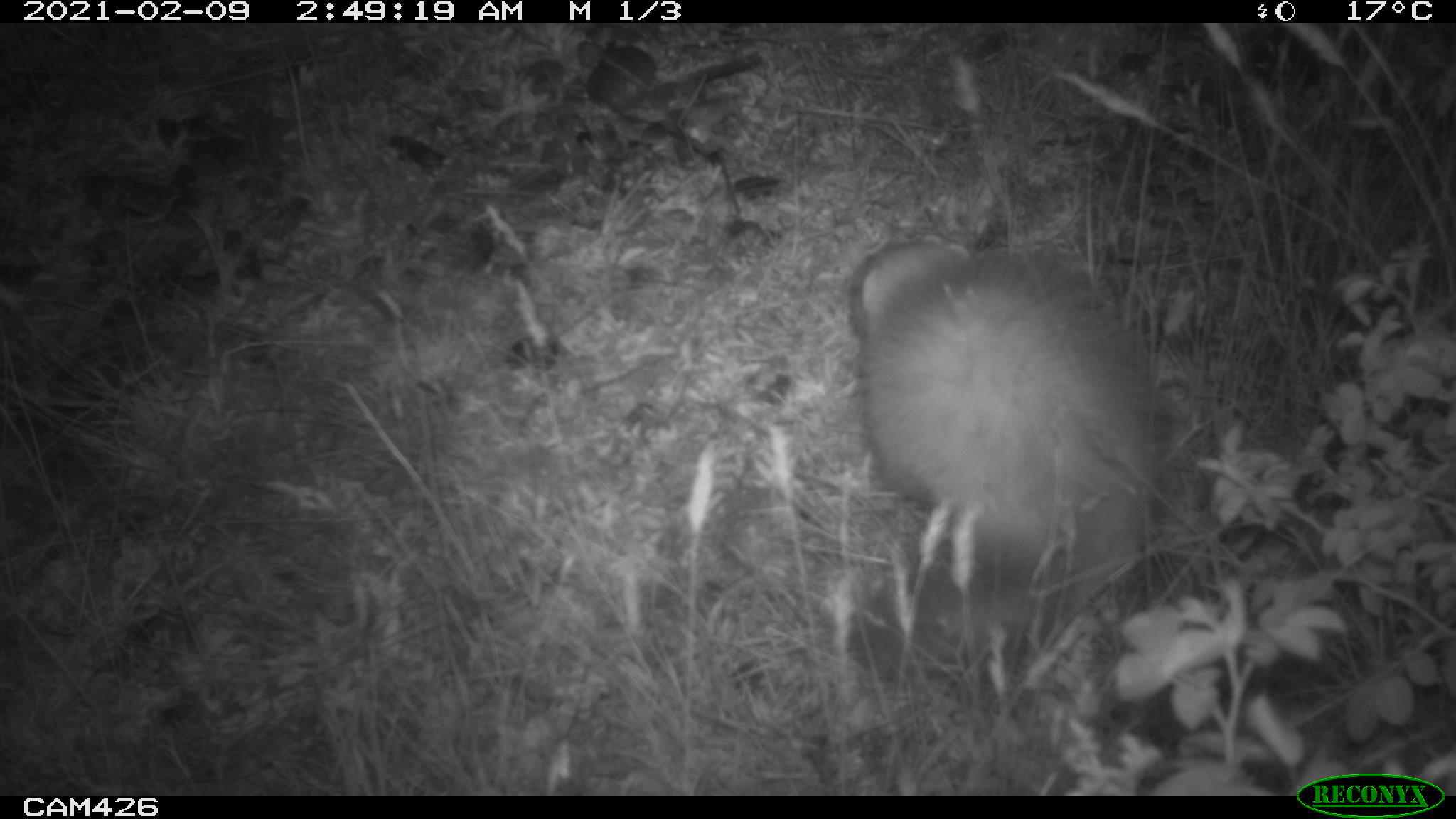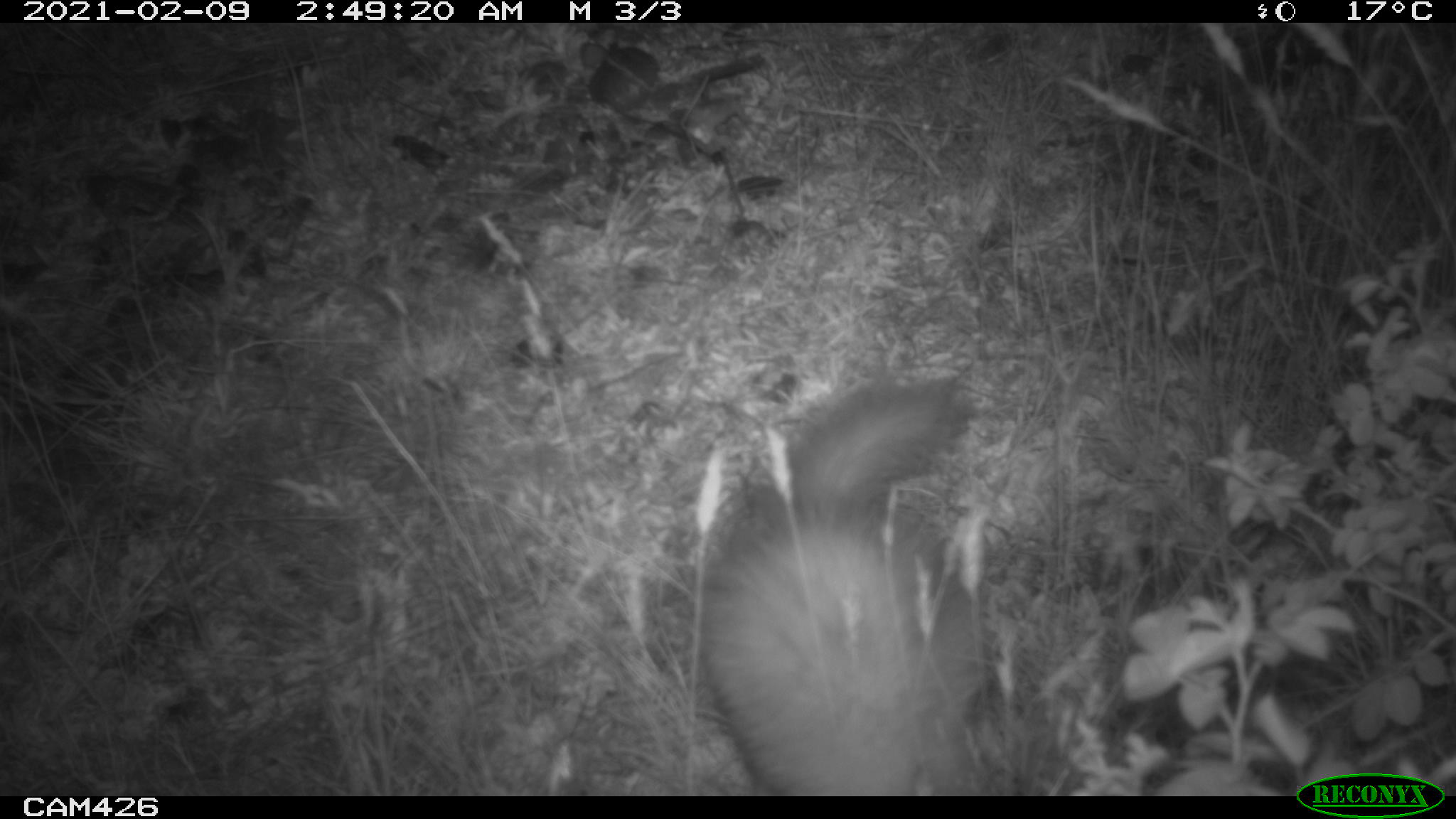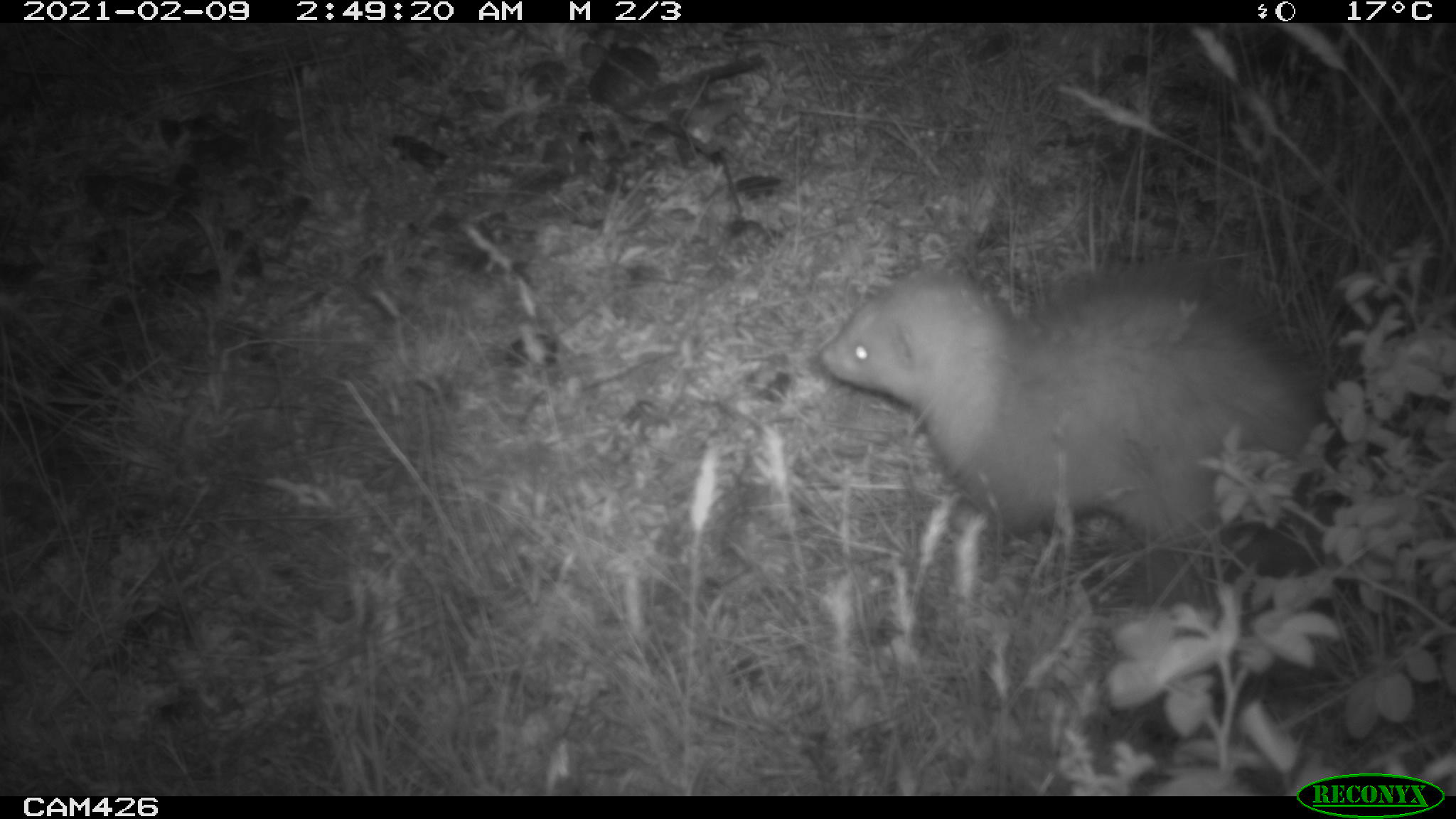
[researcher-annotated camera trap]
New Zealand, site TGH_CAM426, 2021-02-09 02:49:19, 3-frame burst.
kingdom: Animalia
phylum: Chordata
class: Mammalia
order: Carnivora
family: Mustelidae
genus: Mustela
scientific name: Mustela furo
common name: ferret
Ferret (Mustela furo).